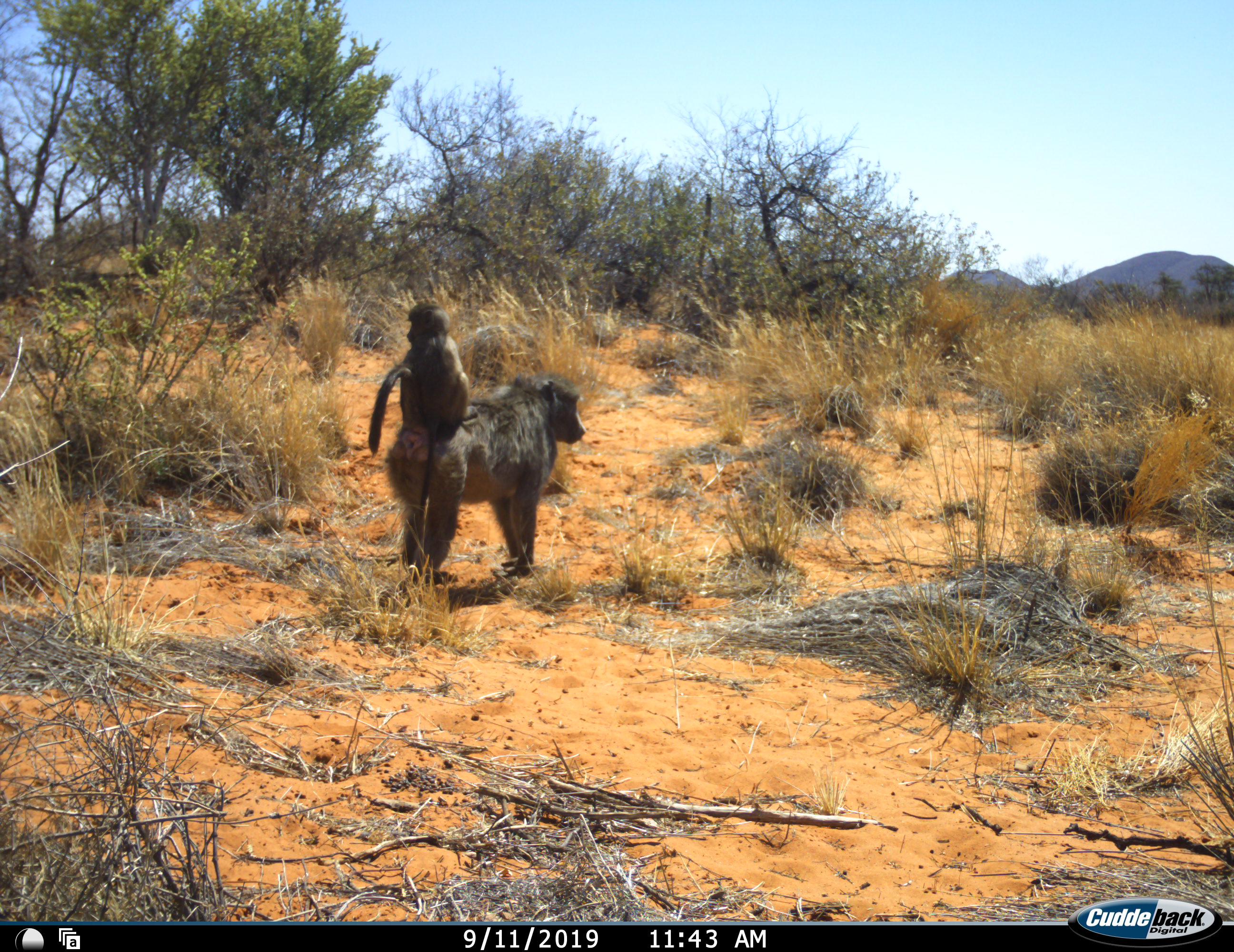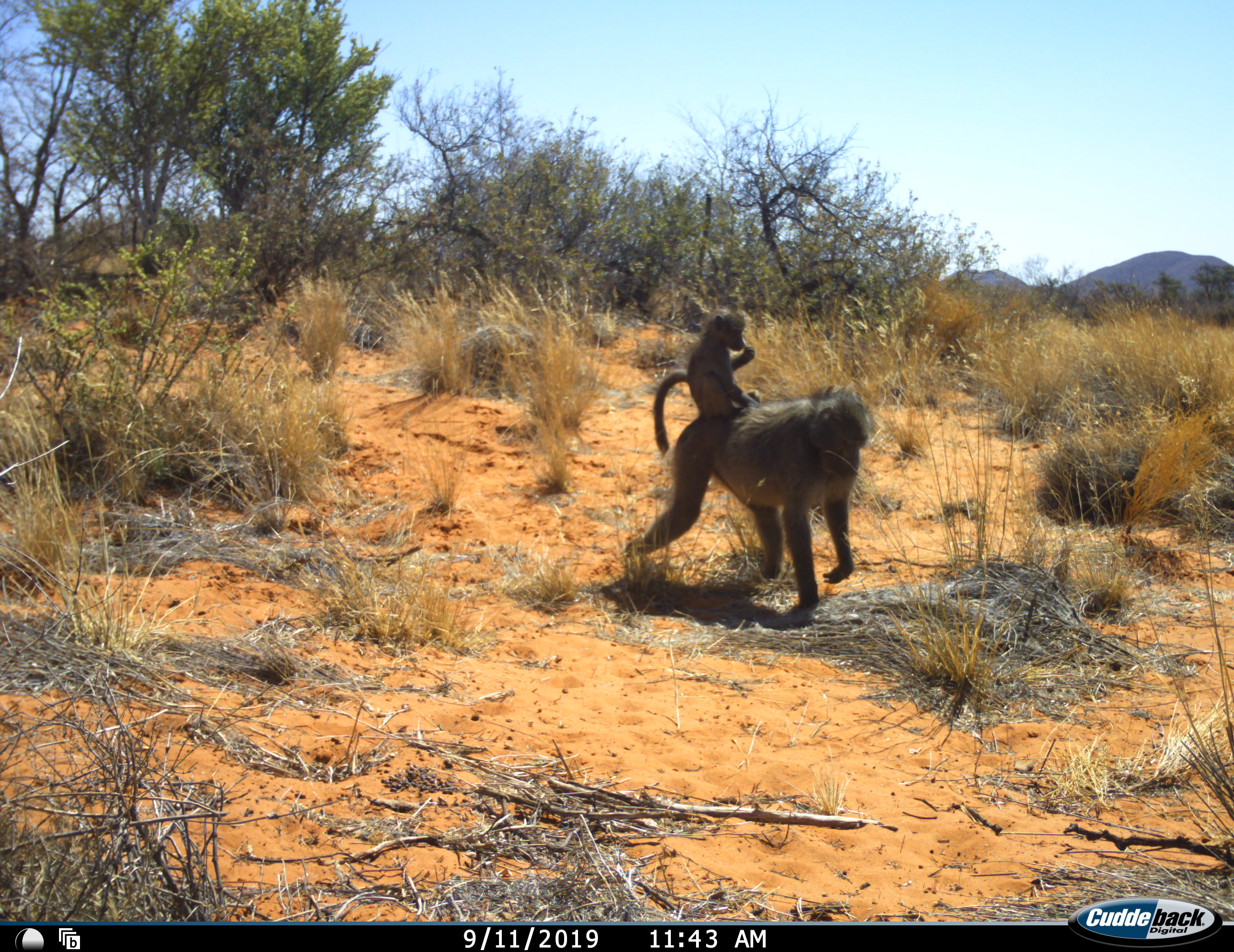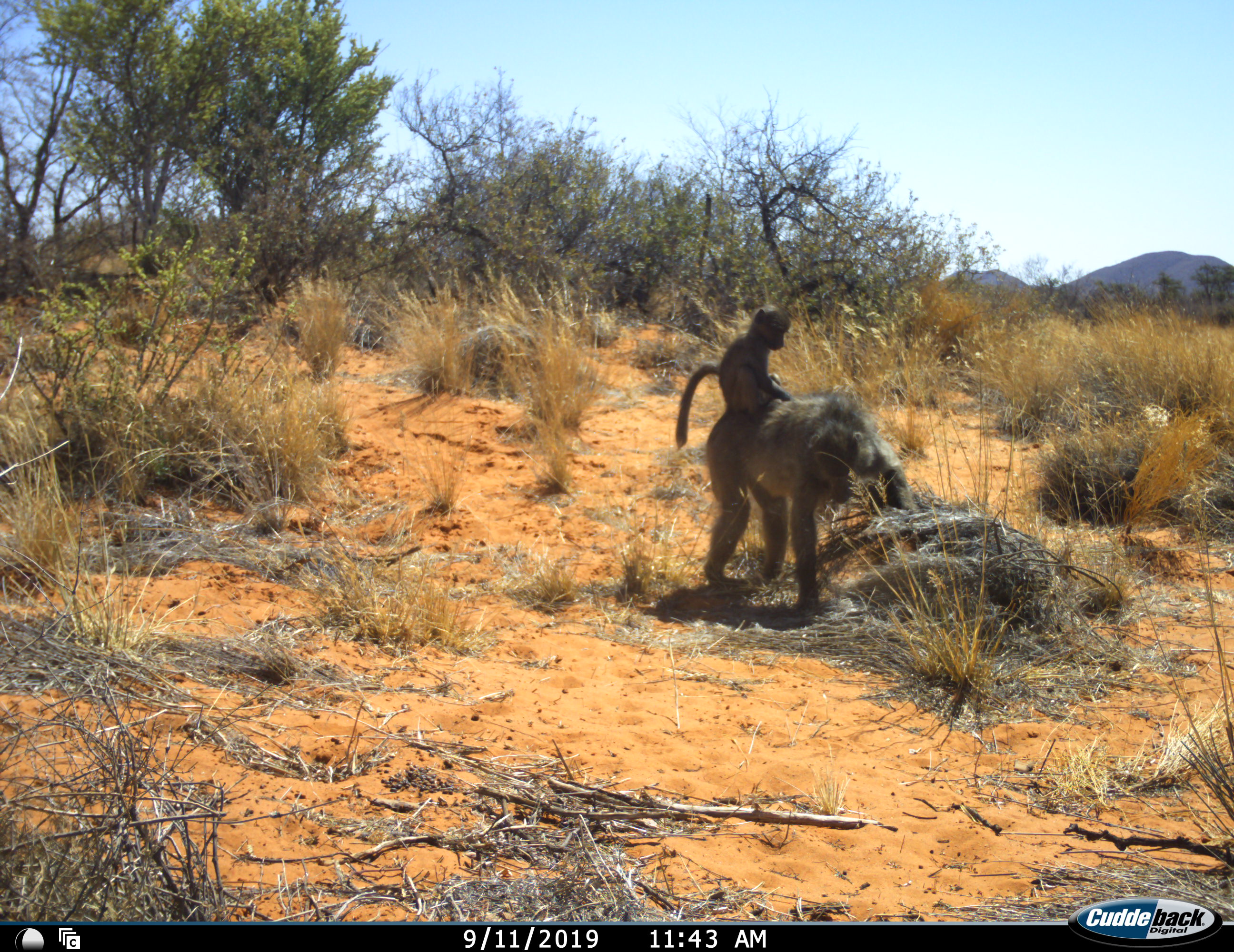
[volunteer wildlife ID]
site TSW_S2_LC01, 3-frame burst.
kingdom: Animalia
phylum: Chordata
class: Mammalia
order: Primates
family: Cercopithecidae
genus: Papio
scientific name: Papio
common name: baboon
Baboon (Papio), count 2. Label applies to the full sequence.